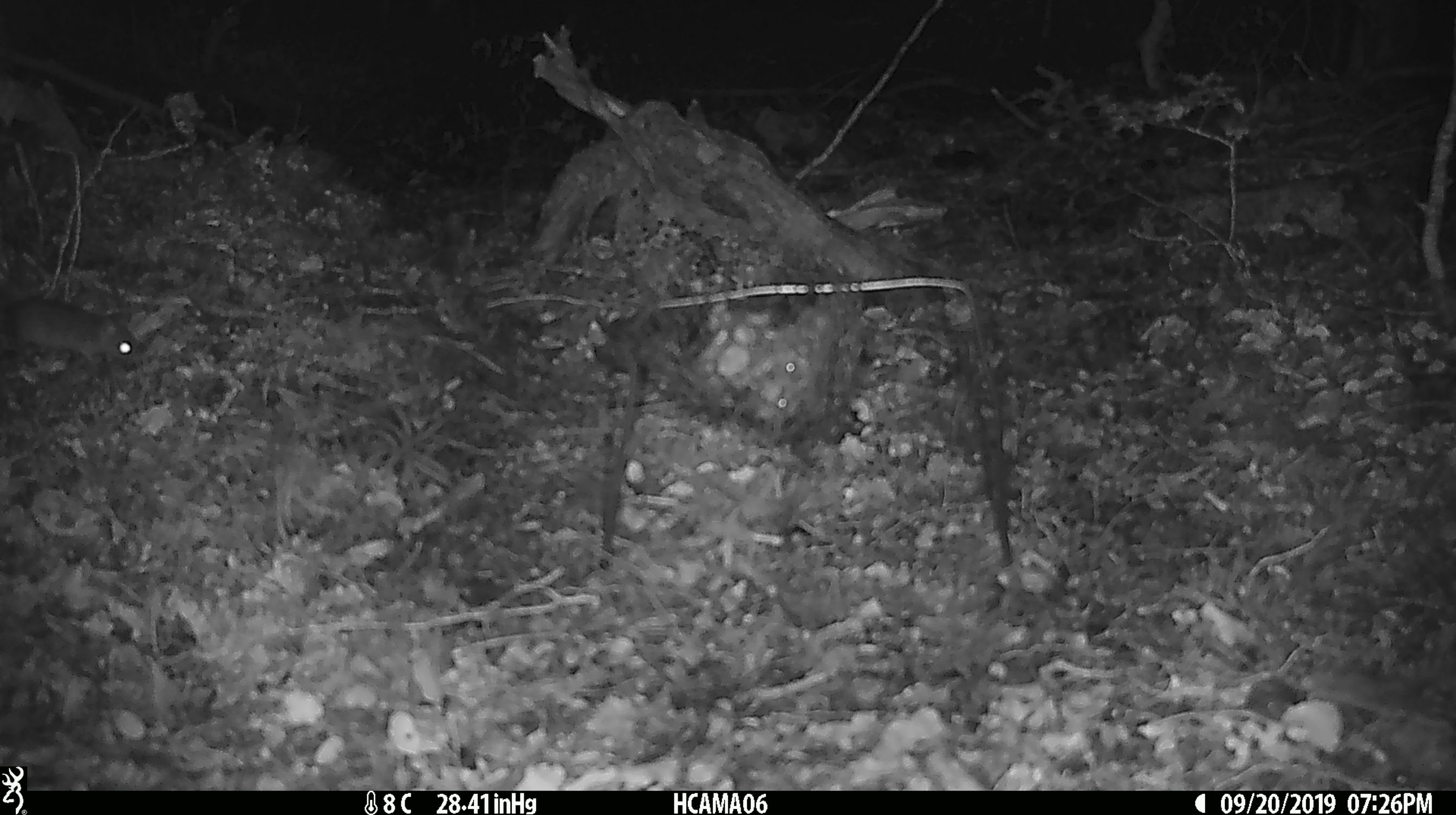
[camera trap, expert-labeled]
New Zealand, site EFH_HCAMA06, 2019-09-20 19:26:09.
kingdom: Animalia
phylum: Chordata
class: Mammalia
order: Rodentia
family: Muridae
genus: Mus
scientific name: Mus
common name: mouse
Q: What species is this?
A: Mouse (Mus).